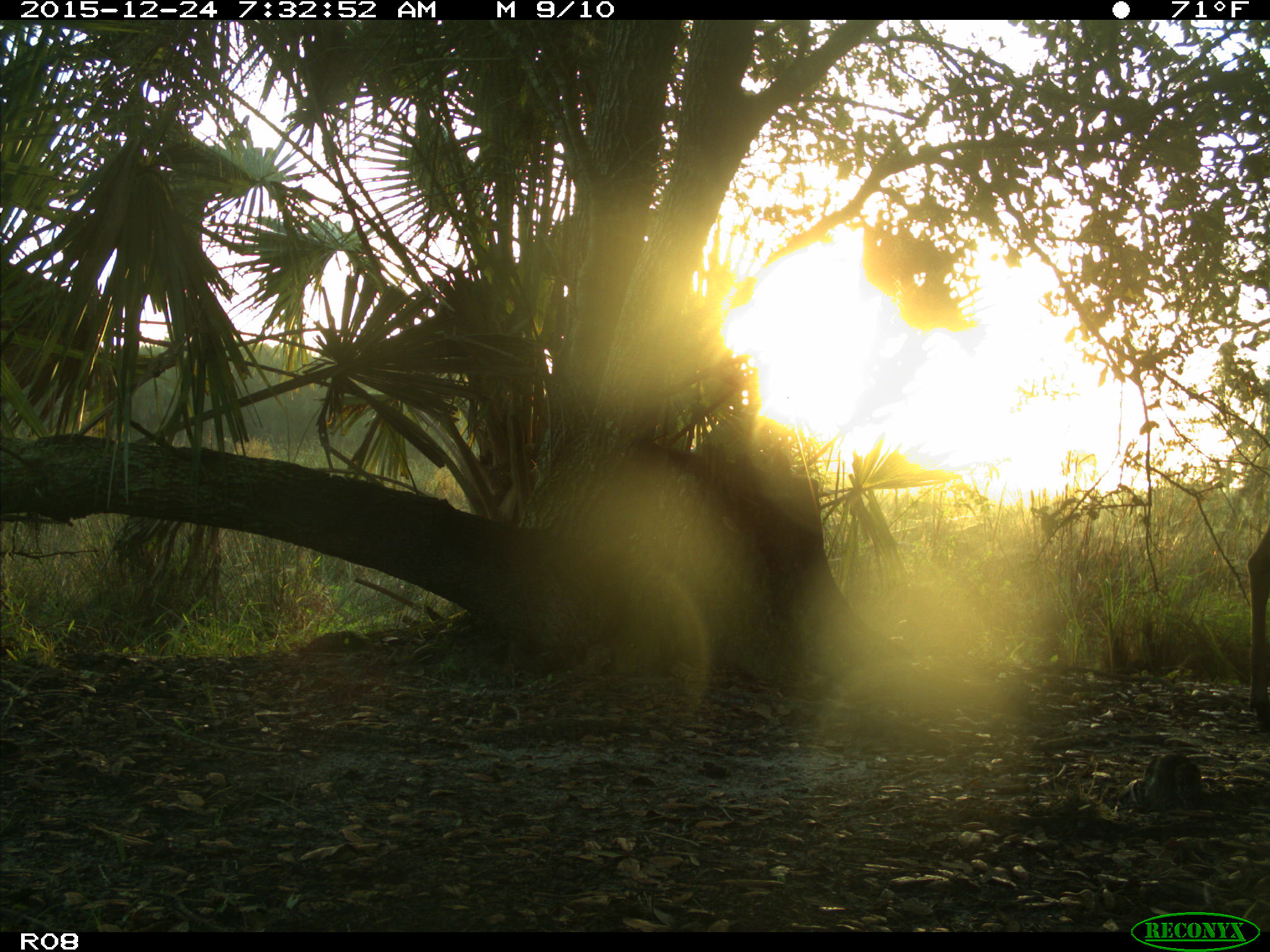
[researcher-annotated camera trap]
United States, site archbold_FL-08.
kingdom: Animalia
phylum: Chordata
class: Mammalia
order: Artiodactyla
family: Cervidae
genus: Odocoileus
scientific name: Odocoileus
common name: deer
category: unidentified deer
Unidentified deer (deer) (Odocoileus).